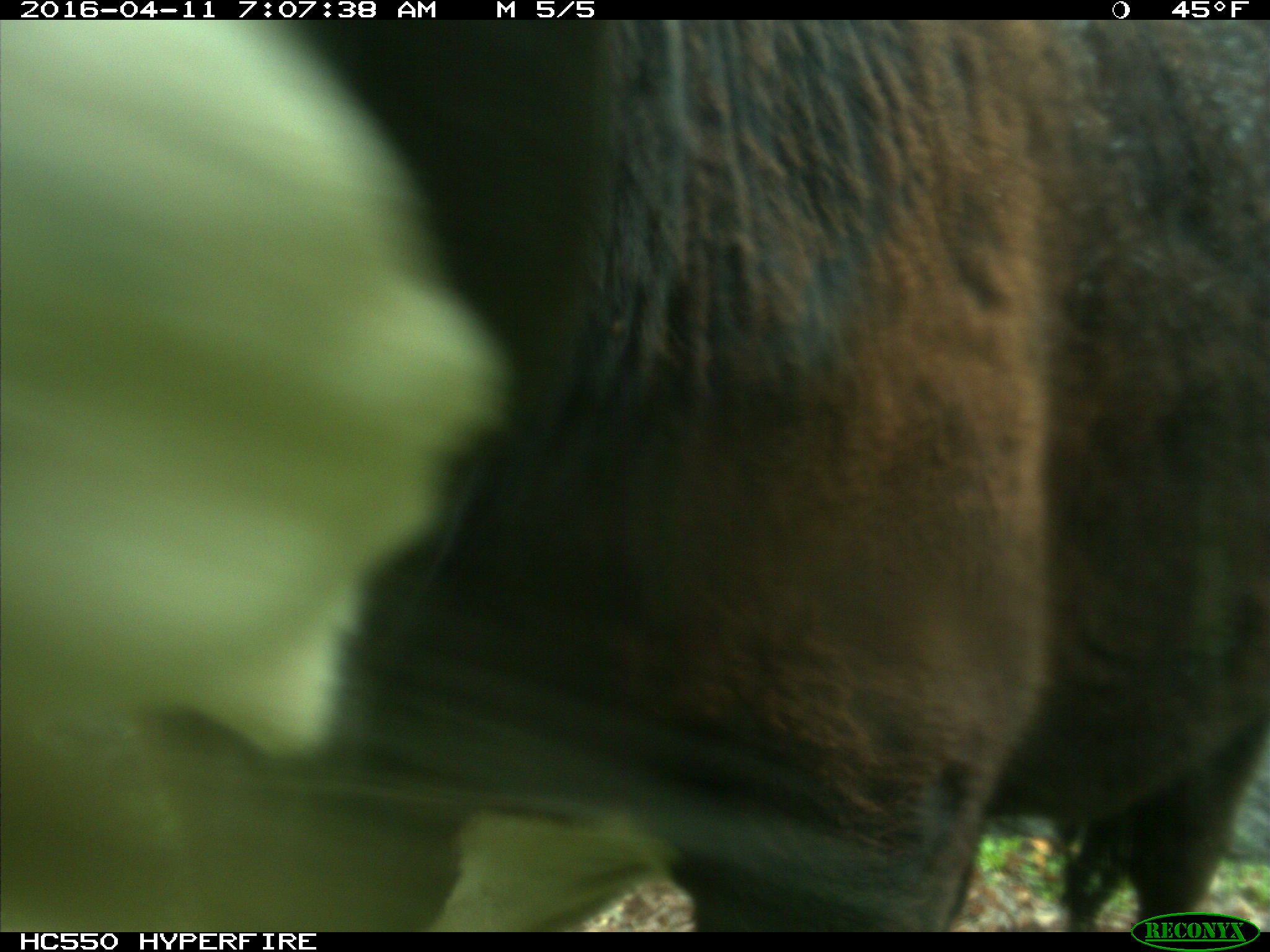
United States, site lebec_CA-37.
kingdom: Animalia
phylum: Chordata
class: Mammalia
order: Artiodactyla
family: Bovidae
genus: Bos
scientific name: Bos taurus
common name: domestic cow